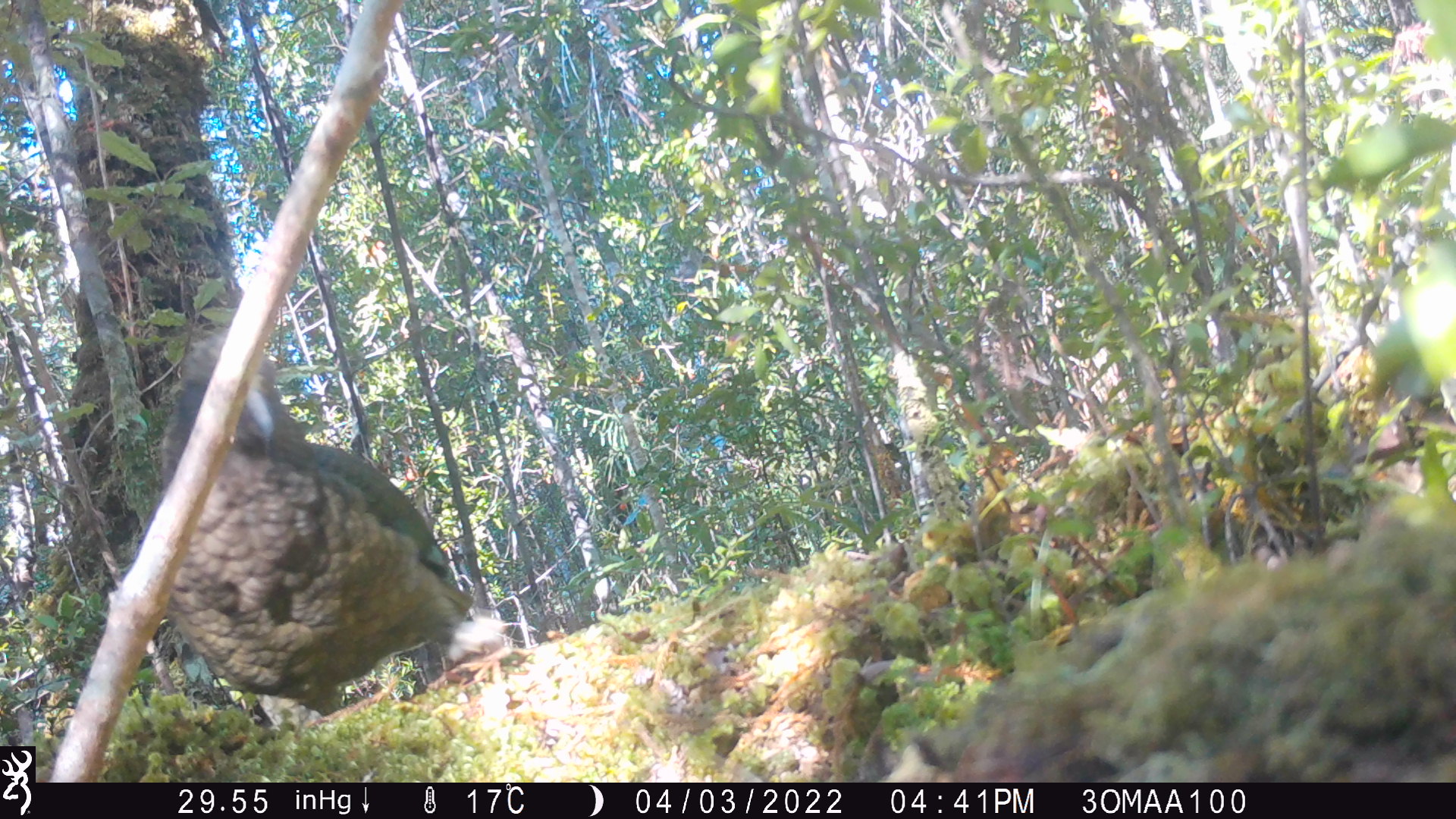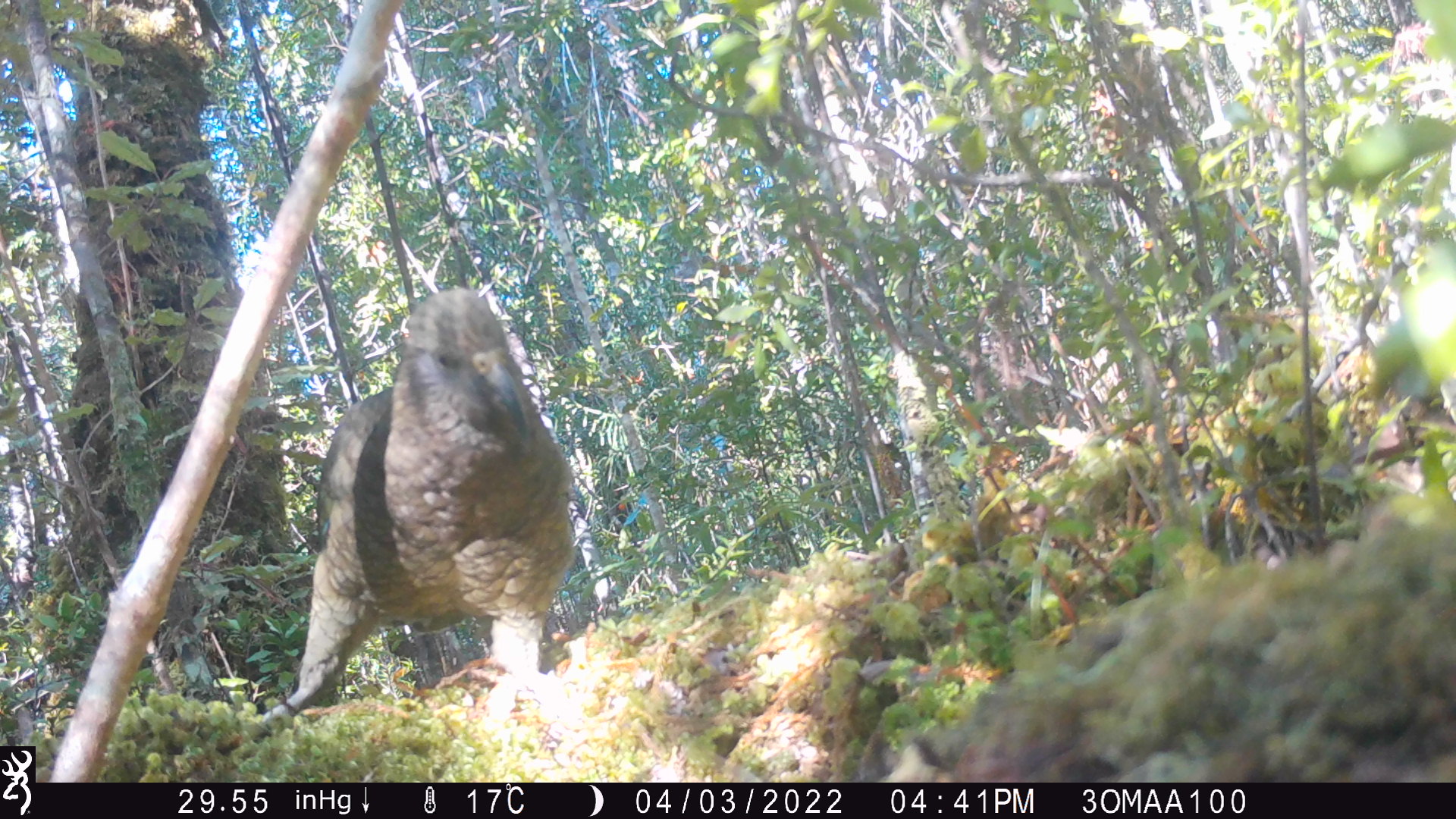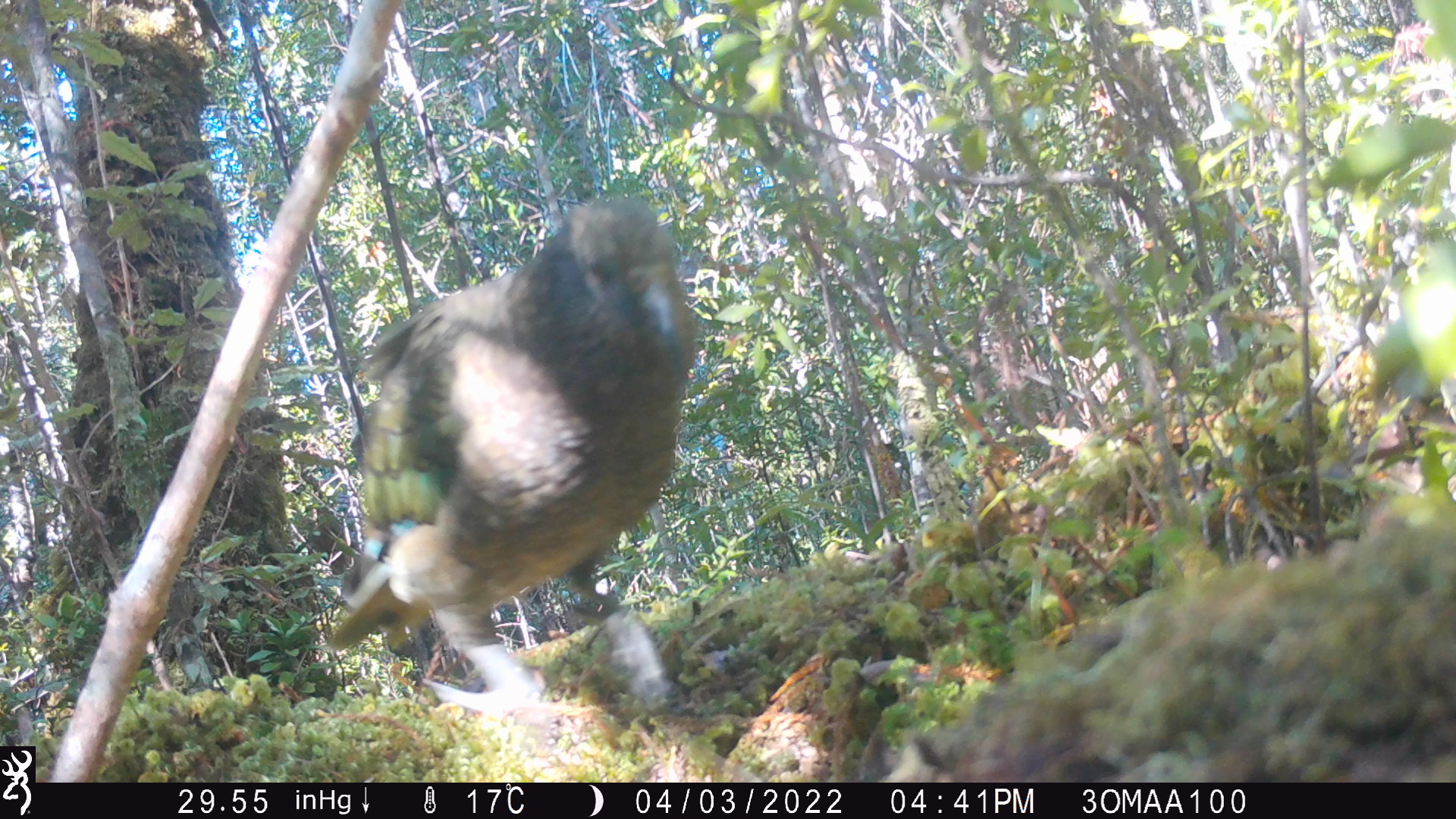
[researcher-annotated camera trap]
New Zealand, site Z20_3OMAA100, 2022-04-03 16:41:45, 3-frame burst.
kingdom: Animalia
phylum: Chordata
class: Aves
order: Psittaciformes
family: Strigopidae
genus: Nestor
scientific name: Nestor notabilis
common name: kea